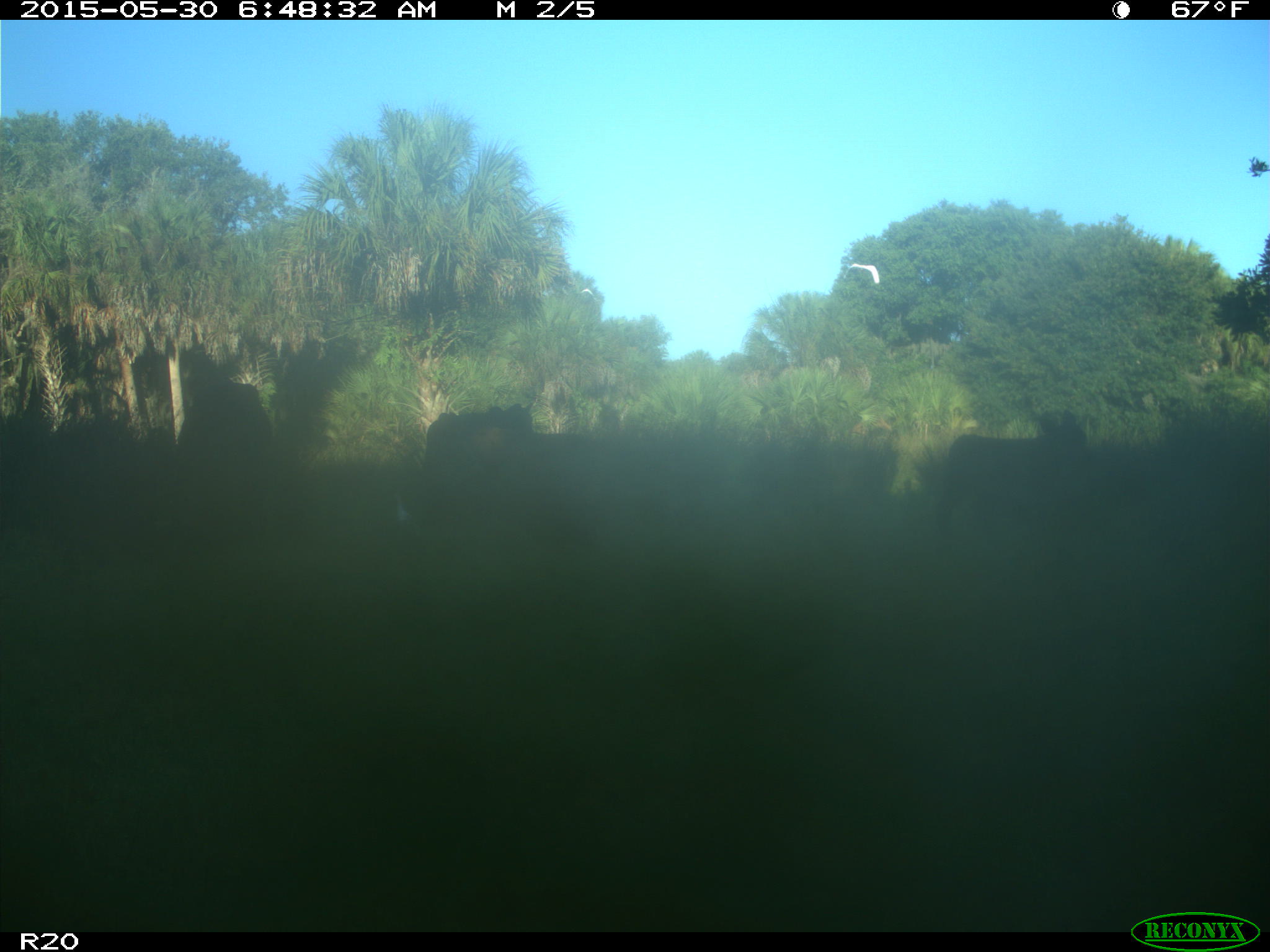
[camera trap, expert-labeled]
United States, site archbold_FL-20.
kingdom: Animalia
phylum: Chordata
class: Mammalia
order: Artiodactyla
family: Bovidae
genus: Bos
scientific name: Bos taurus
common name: domestic cow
Bos taurus (domestic cow).